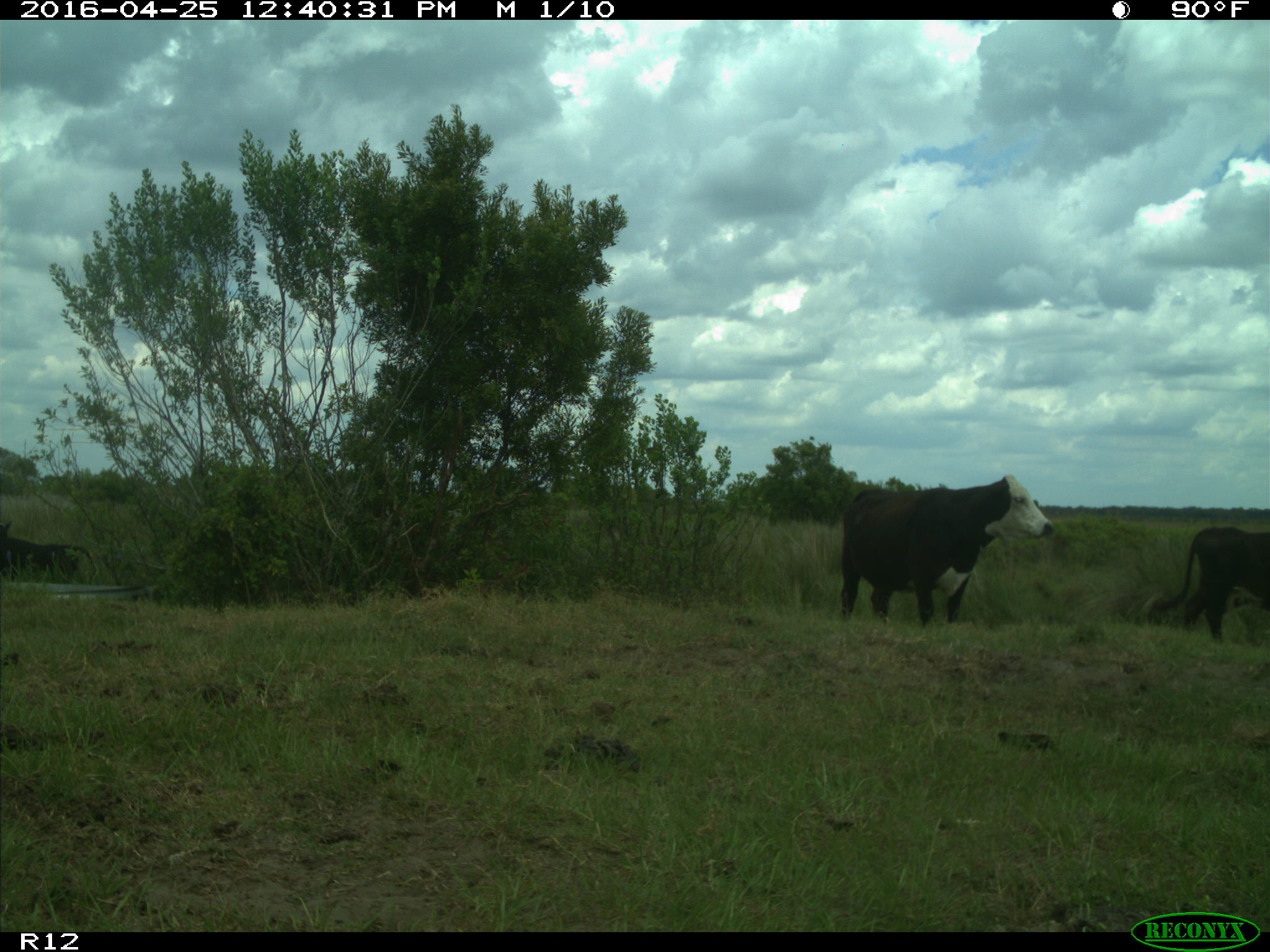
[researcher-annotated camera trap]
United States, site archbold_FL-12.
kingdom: Animalia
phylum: Chordata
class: Mammalia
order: Artiodactyla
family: Bovidae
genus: Bos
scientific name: Bos taurus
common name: domestic cow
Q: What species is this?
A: Bos taurus (domestic cow).